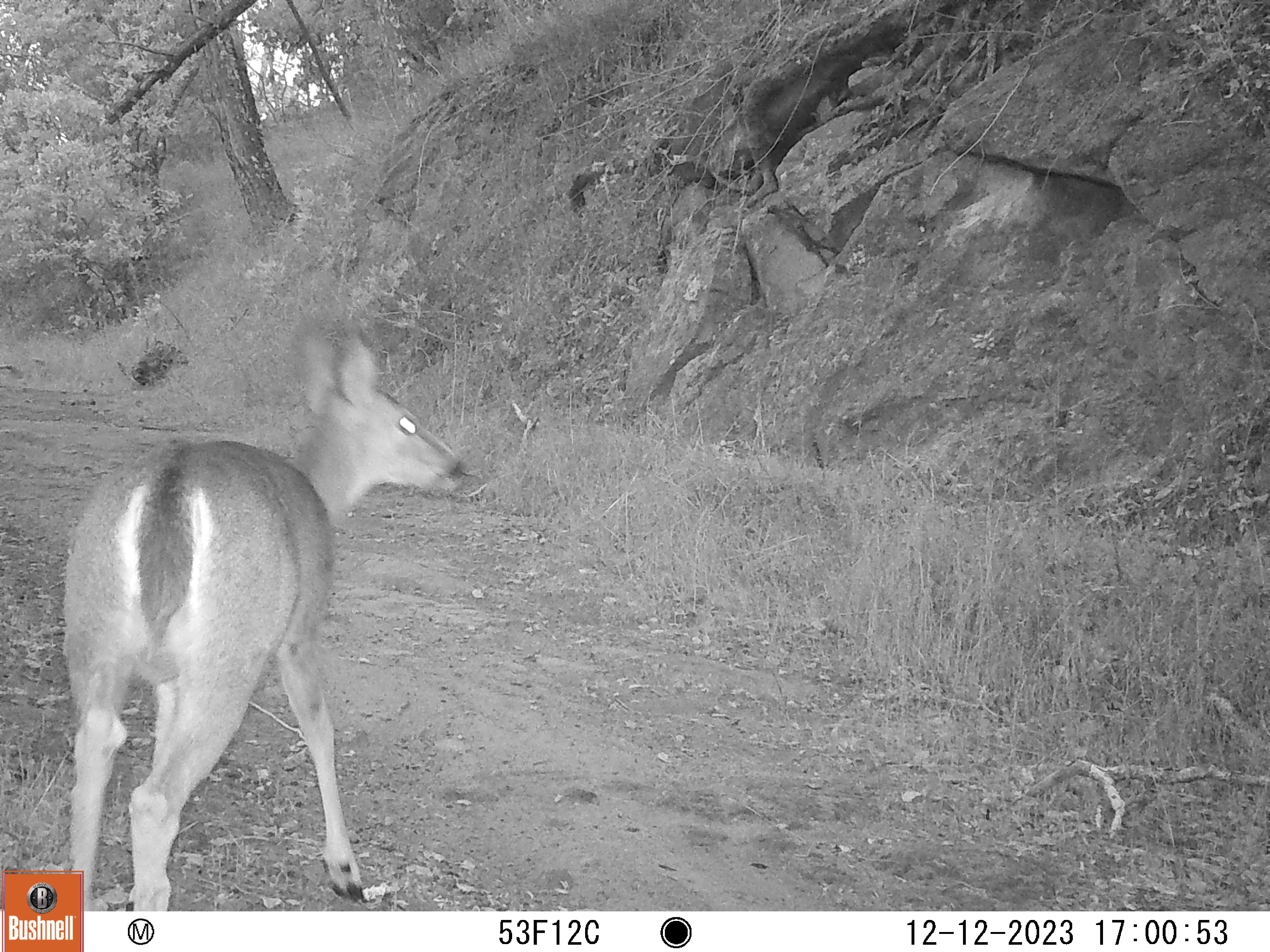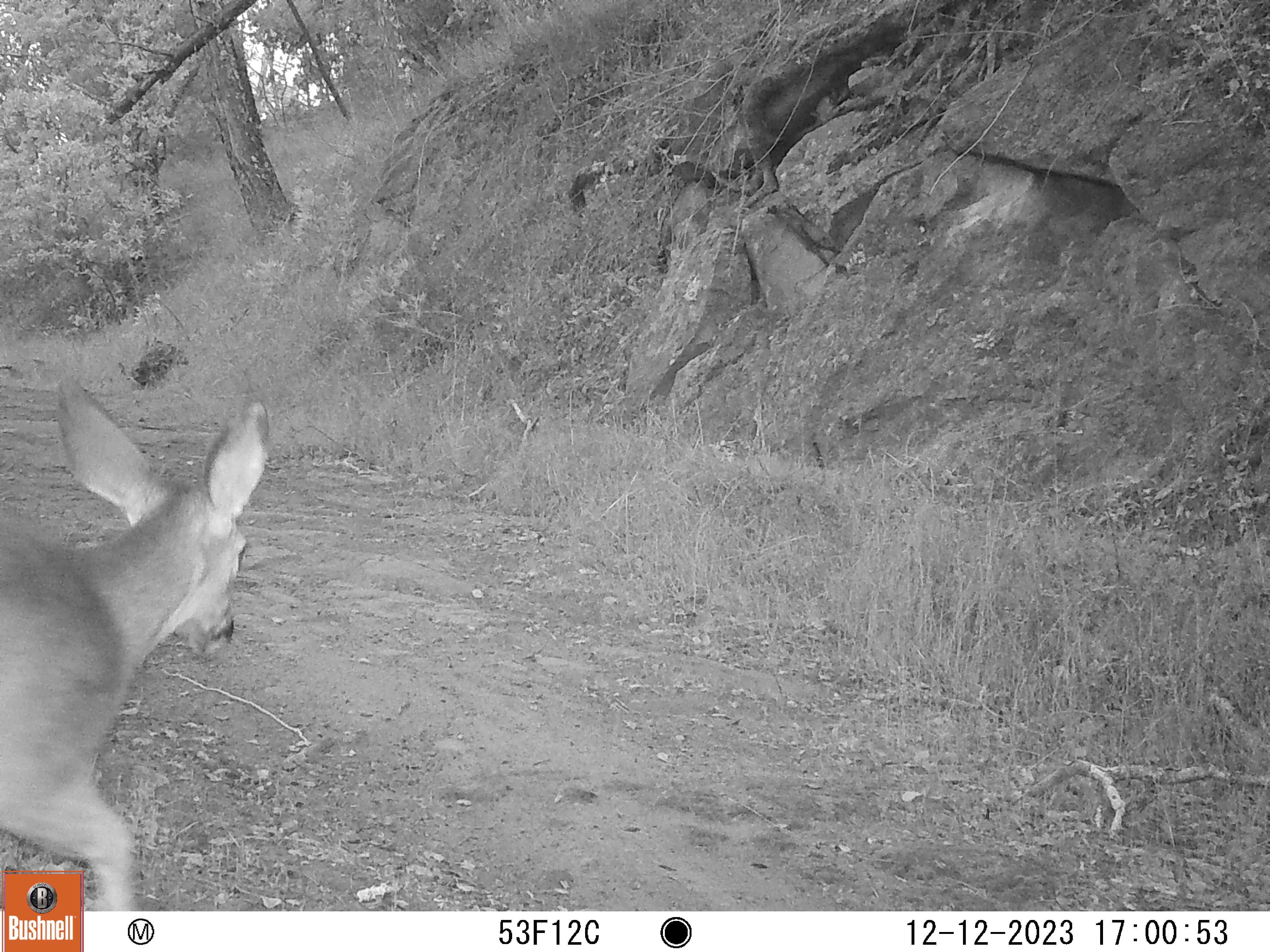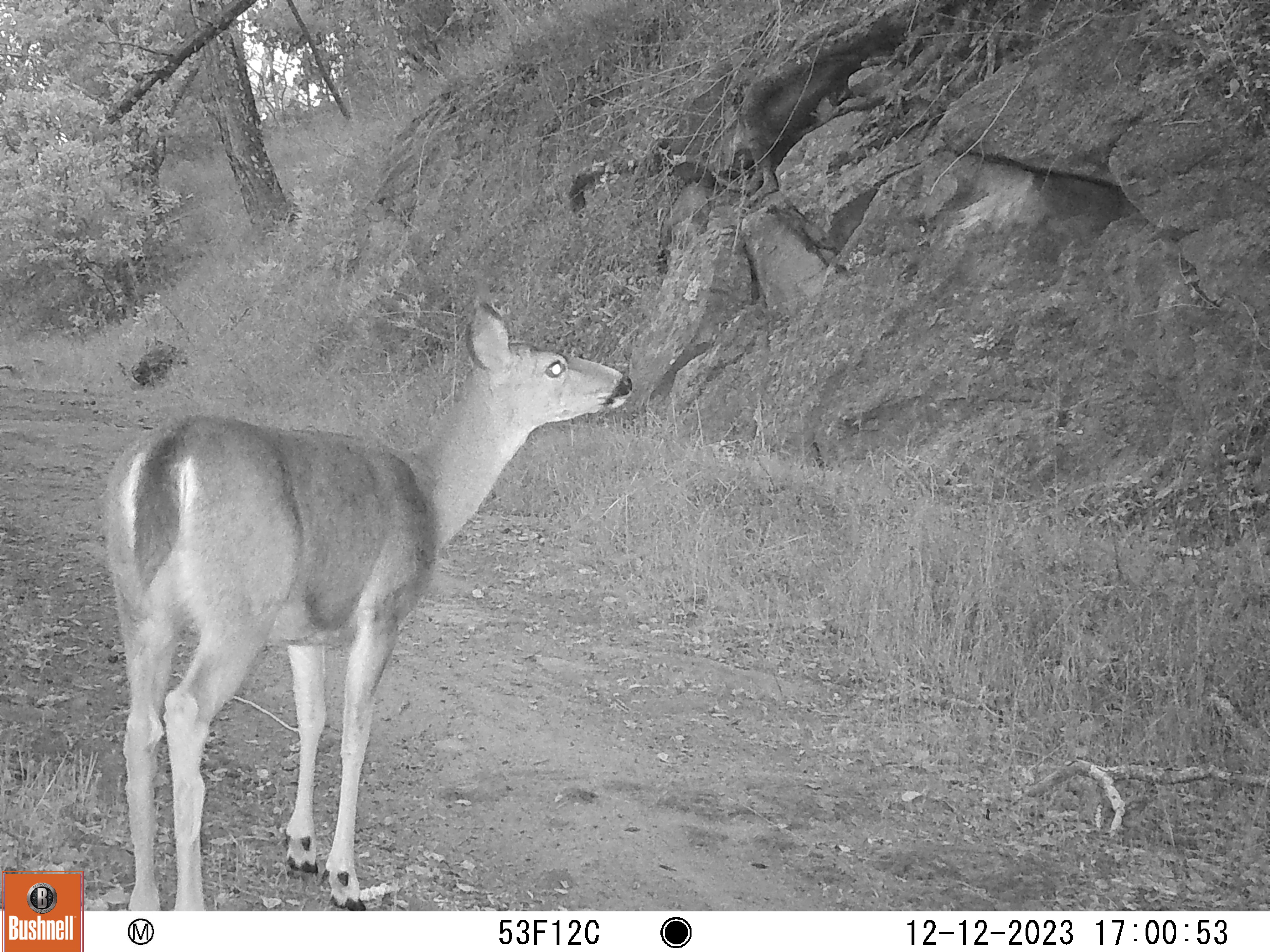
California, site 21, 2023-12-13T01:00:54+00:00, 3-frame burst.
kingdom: Animalia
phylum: Chordata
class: Mammalia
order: Artiodactyla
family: Cervidae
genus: Odocoileus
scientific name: Odocoileus hemionus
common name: mule deer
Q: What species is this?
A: Mule deer (Odocoileus hemionus).